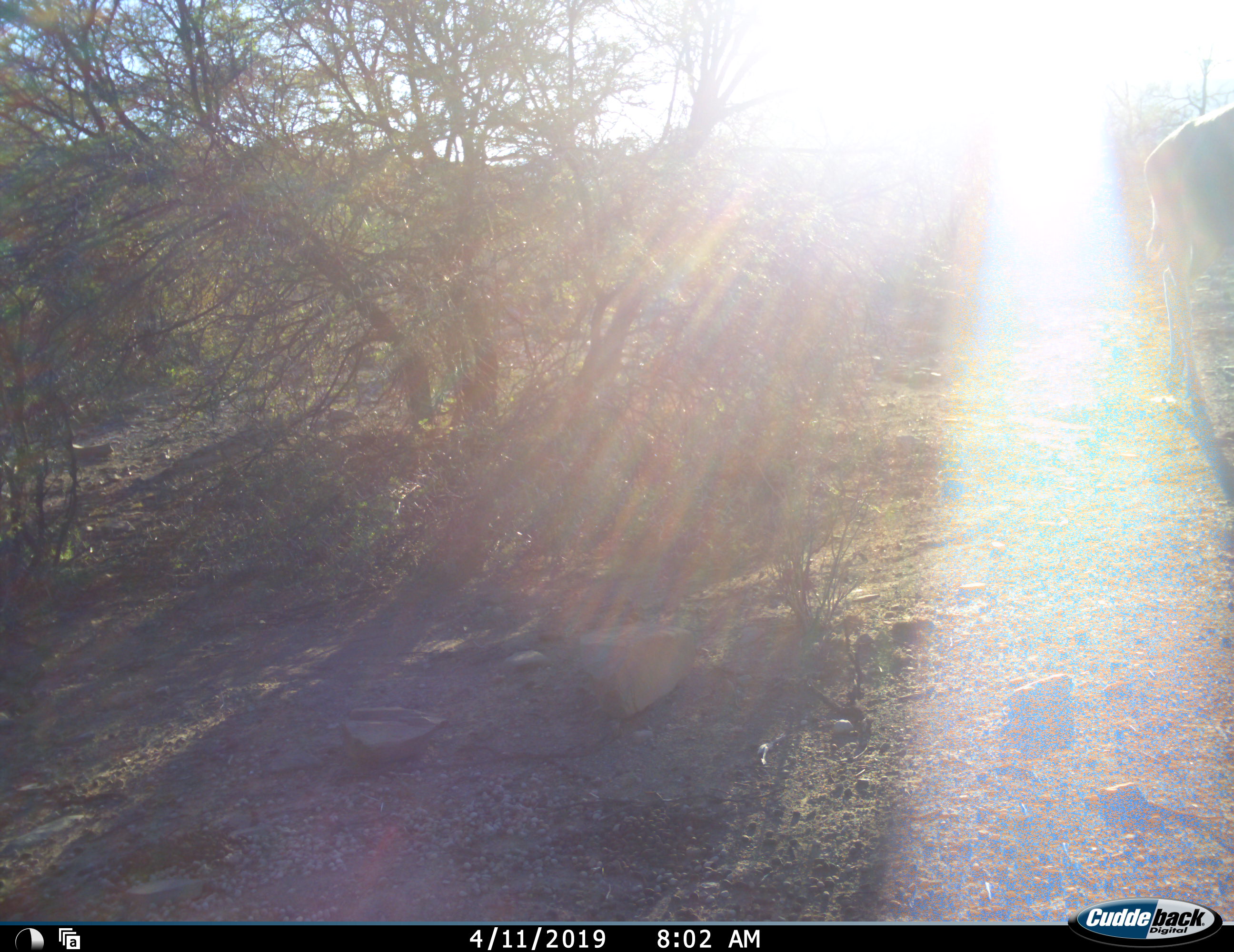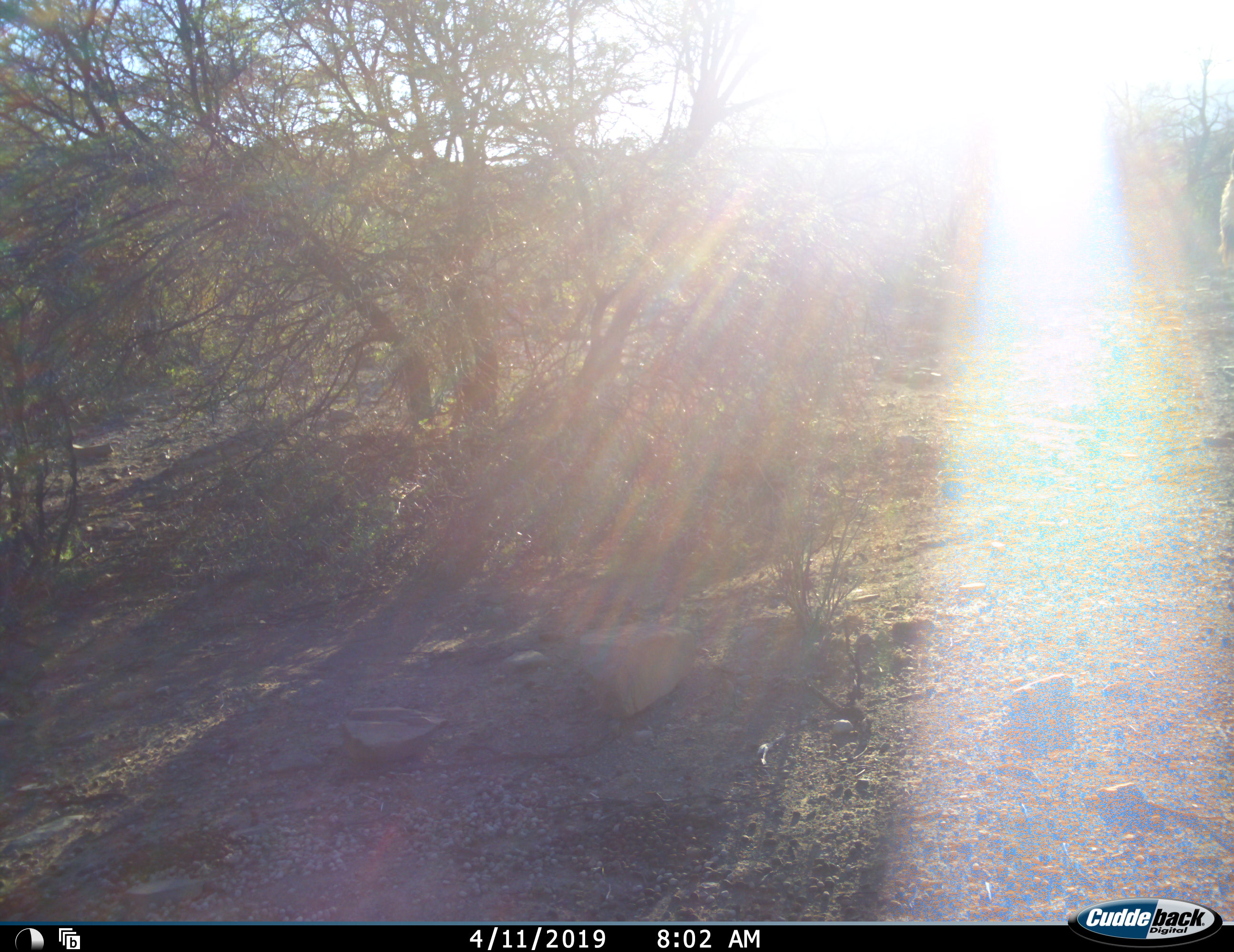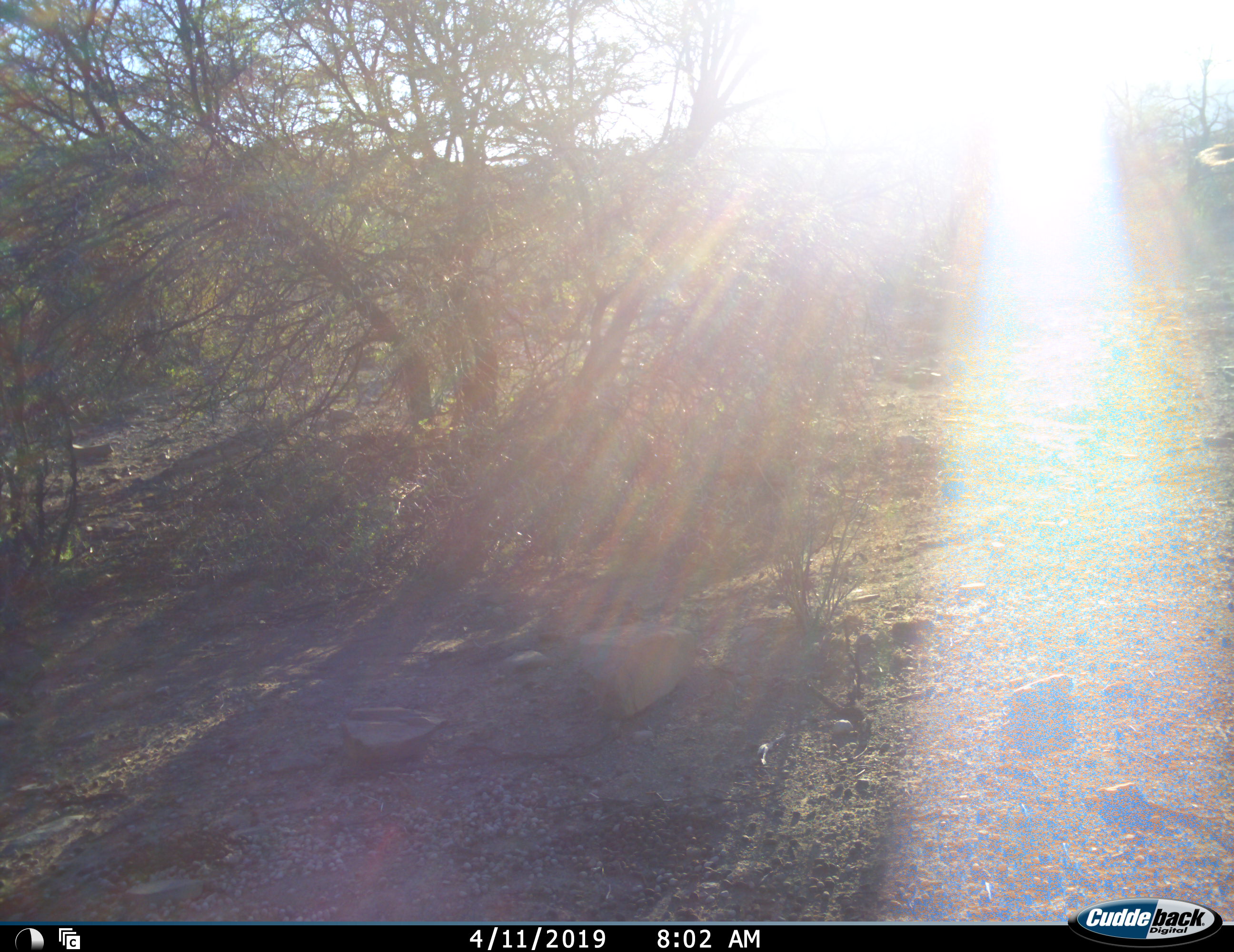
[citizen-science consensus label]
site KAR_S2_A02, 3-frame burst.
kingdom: Animalia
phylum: Chordata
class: Mammalia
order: Artiodactyla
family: Bovidae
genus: Tragelaphus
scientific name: Tragelaphus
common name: kudu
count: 1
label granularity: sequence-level